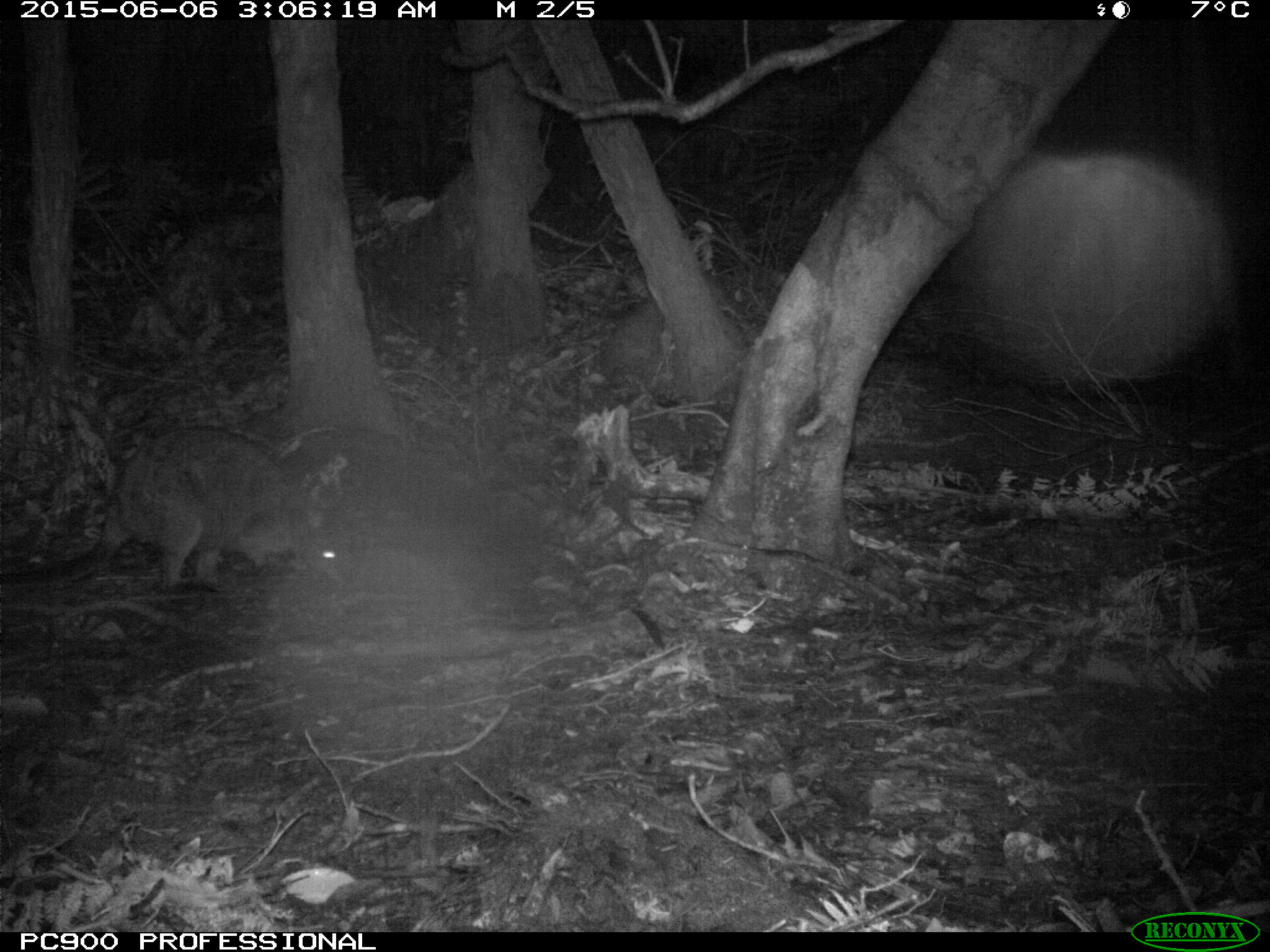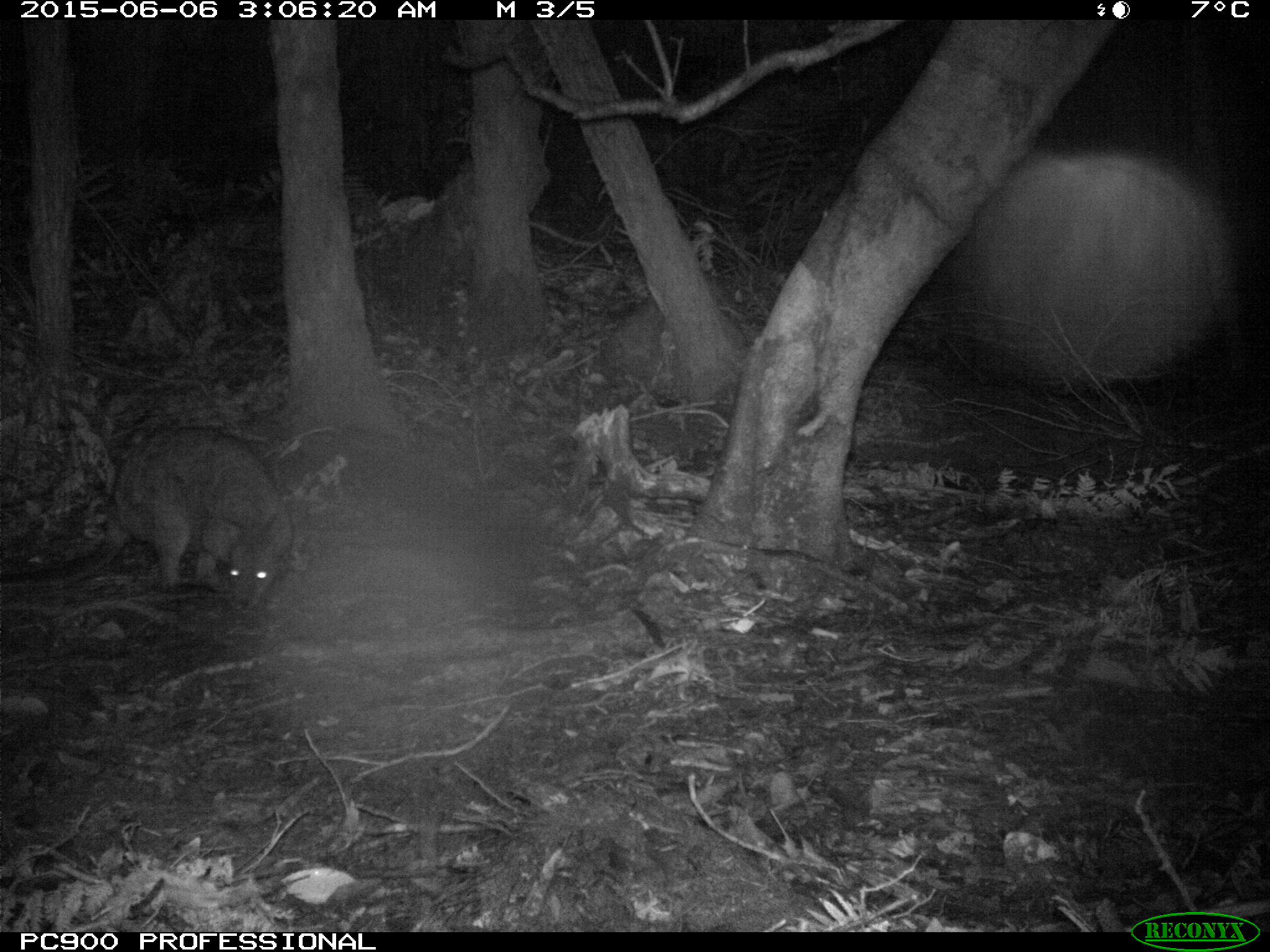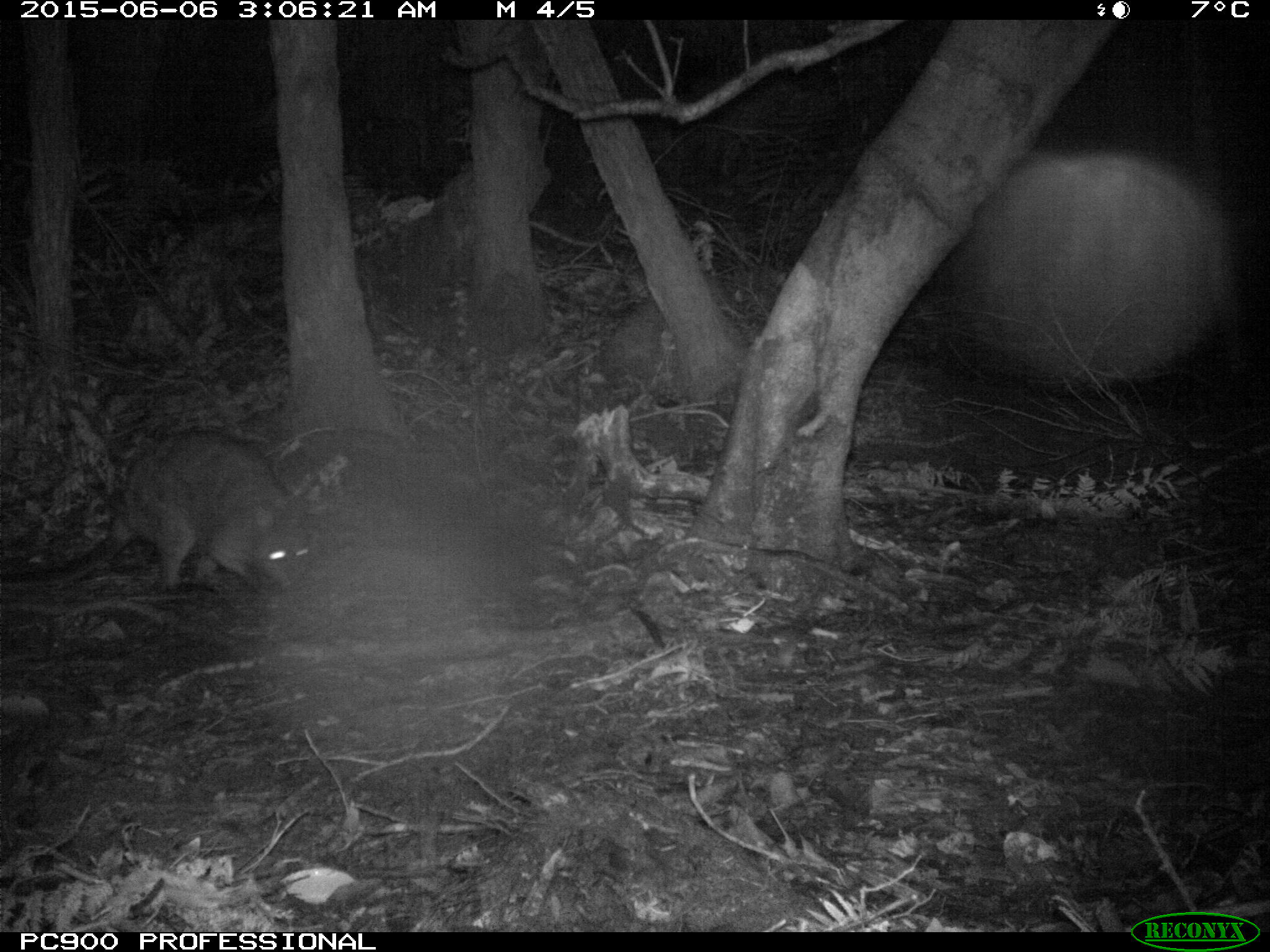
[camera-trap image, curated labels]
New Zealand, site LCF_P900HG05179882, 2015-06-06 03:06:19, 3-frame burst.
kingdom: Animalia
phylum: Chordata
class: Mammalia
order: Diprotodontia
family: Macropodidae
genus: Notamacropus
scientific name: Notamacropus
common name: wallaby